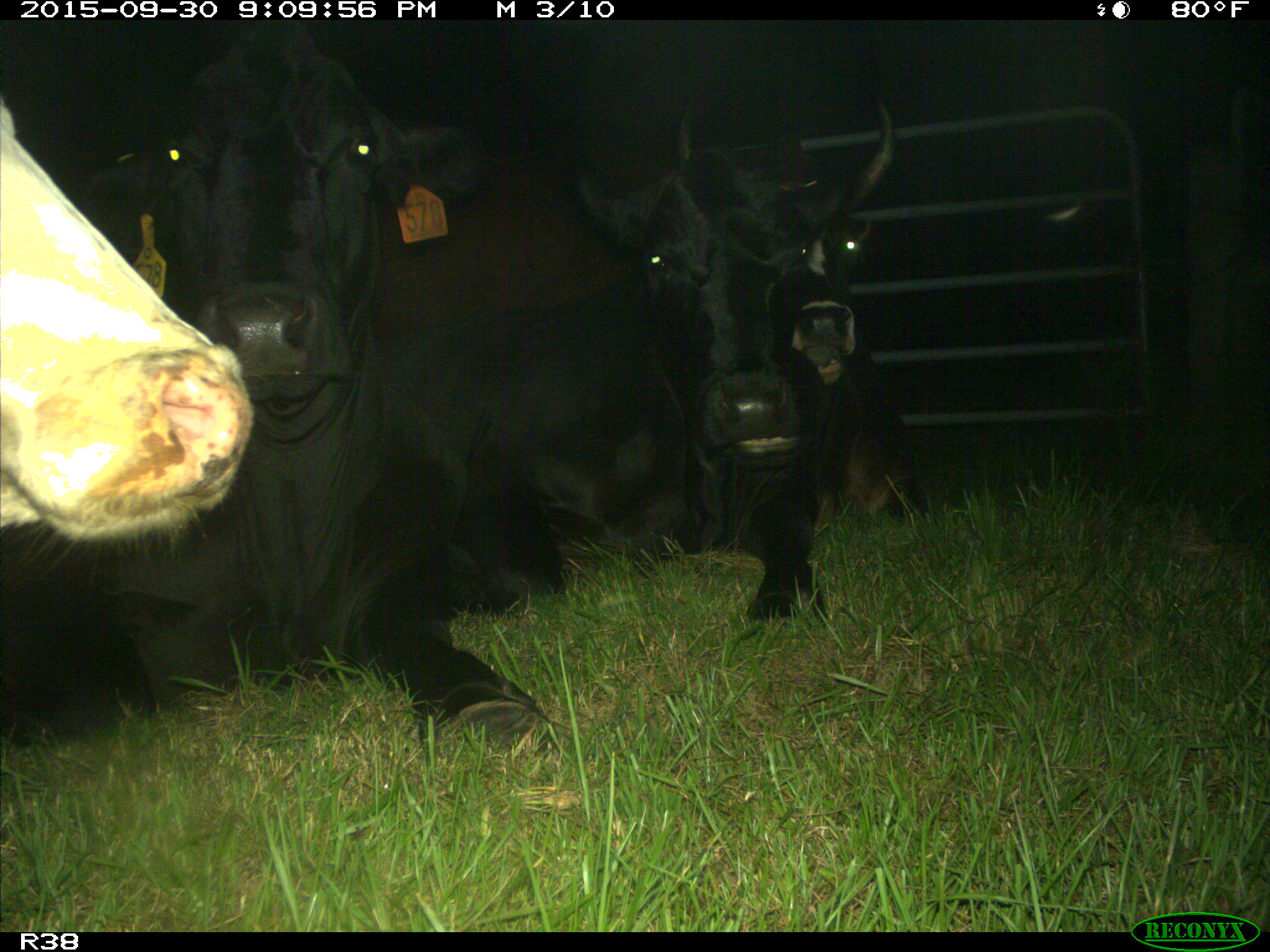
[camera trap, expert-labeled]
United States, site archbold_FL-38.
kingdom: Animalia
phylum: Chordata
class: Mammalia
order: Artiodactyla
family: Bovidae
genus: Bos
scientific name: Bos taurus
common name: domestic cow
Bos taurus (domestic cow).